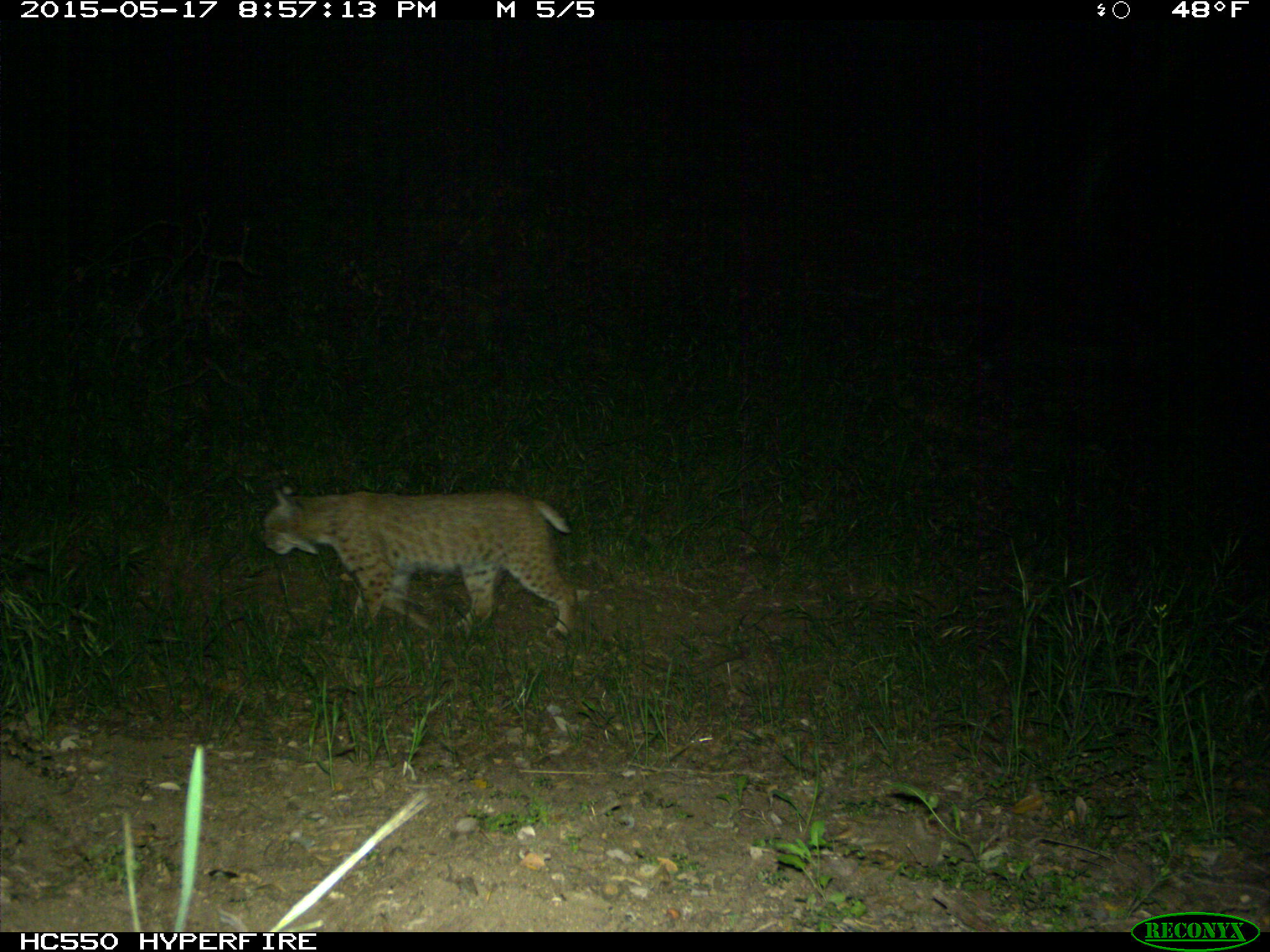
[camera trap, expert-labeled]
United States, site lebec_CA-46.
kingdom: Animalia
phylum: Chordata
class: Mammalia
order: Carnivora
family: Felidae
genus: Lynx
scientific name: Lynx rufus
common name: bobcat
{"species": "Lynx rufus (bobcat)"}